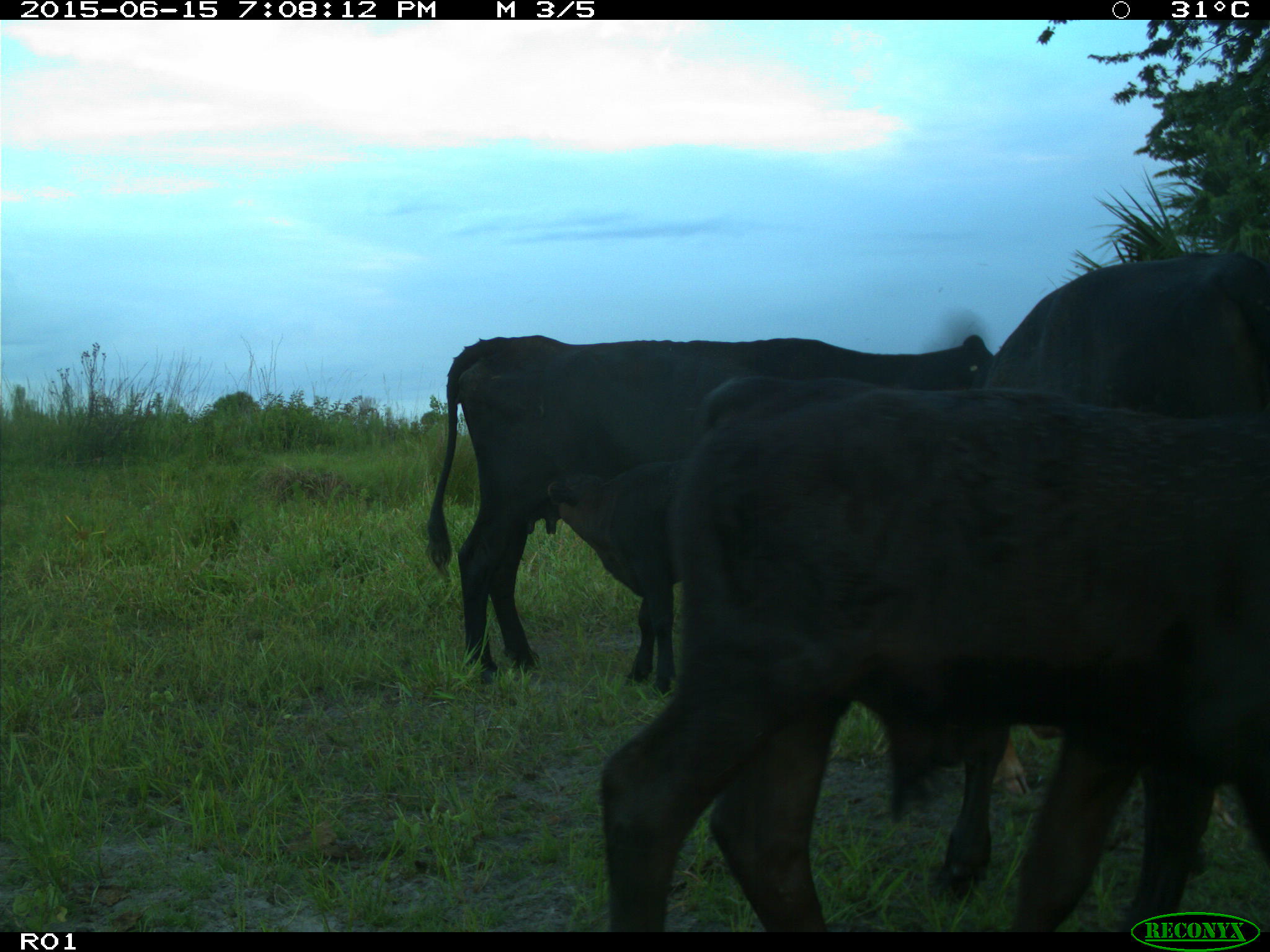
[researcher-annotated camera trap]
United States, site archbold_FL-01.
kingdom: Animalia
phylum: Chordata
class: Mammalia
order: Artiodactyla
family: Bovidae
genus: Bos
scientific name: Bos taurus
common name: domestic cow